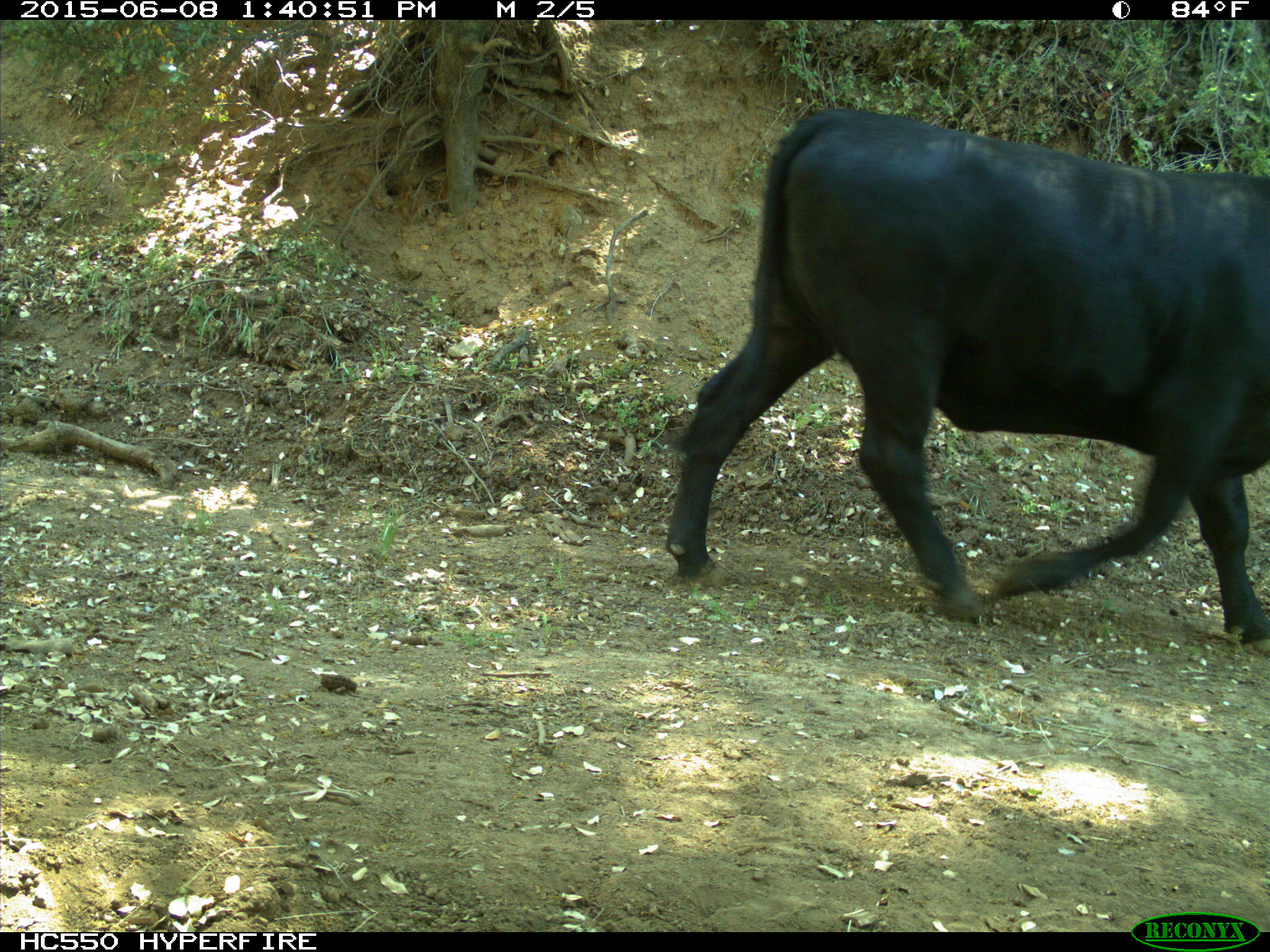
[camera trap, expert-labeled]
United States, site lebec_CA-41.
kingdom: Animalia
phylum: Chordata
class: Mammalia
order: Artiodactyla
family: Bovidae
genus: Bos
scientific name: Bos taurus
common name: domestic cow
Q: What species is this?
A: Bos taurus (domestic cow).